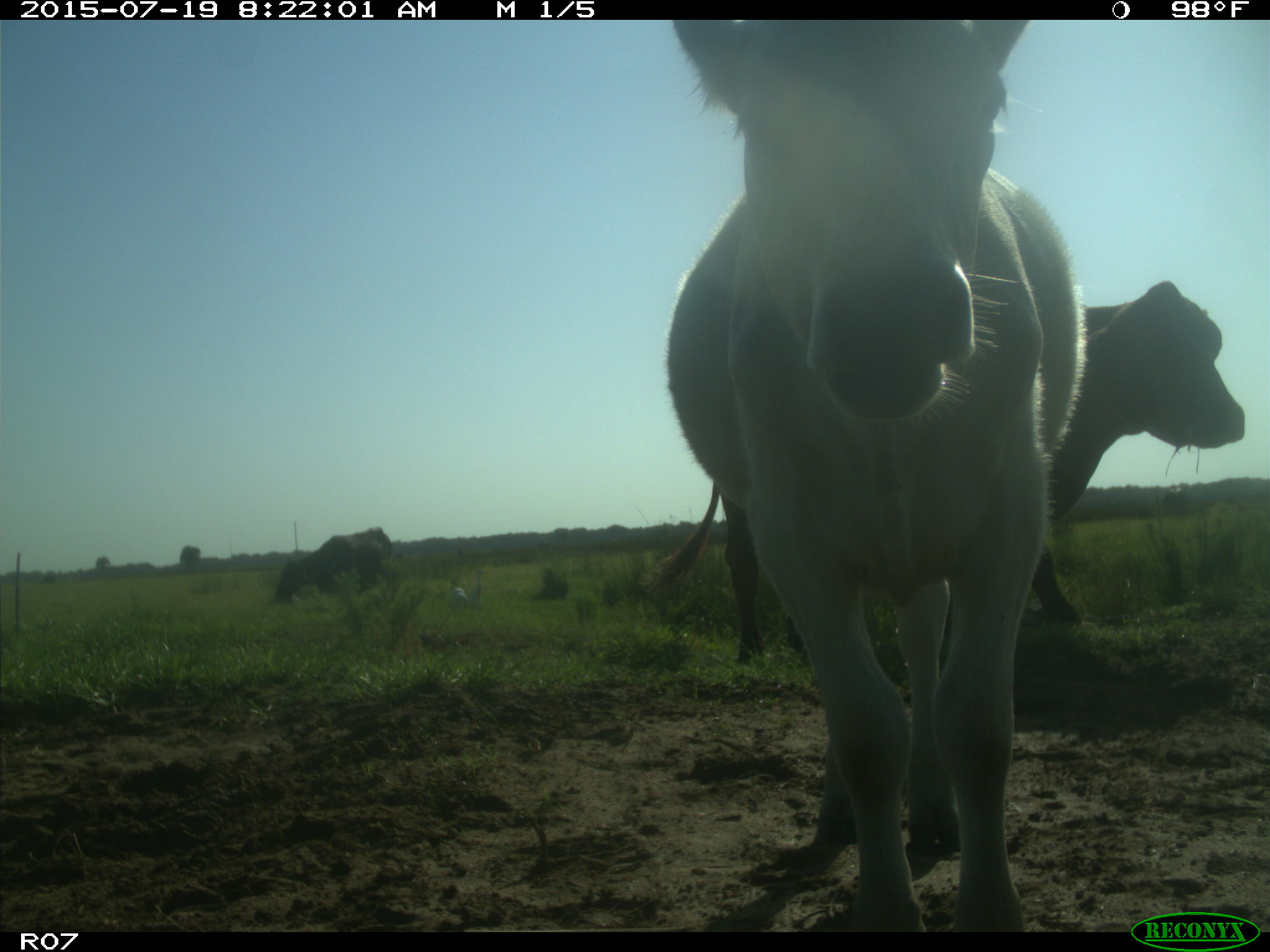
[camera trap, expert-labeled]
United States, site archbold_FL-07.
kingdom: Animalia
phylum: Chordata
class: Mammalia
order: Artiodactyla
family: Bovidae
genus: Bos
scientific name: Bos taurus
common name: domestic cow